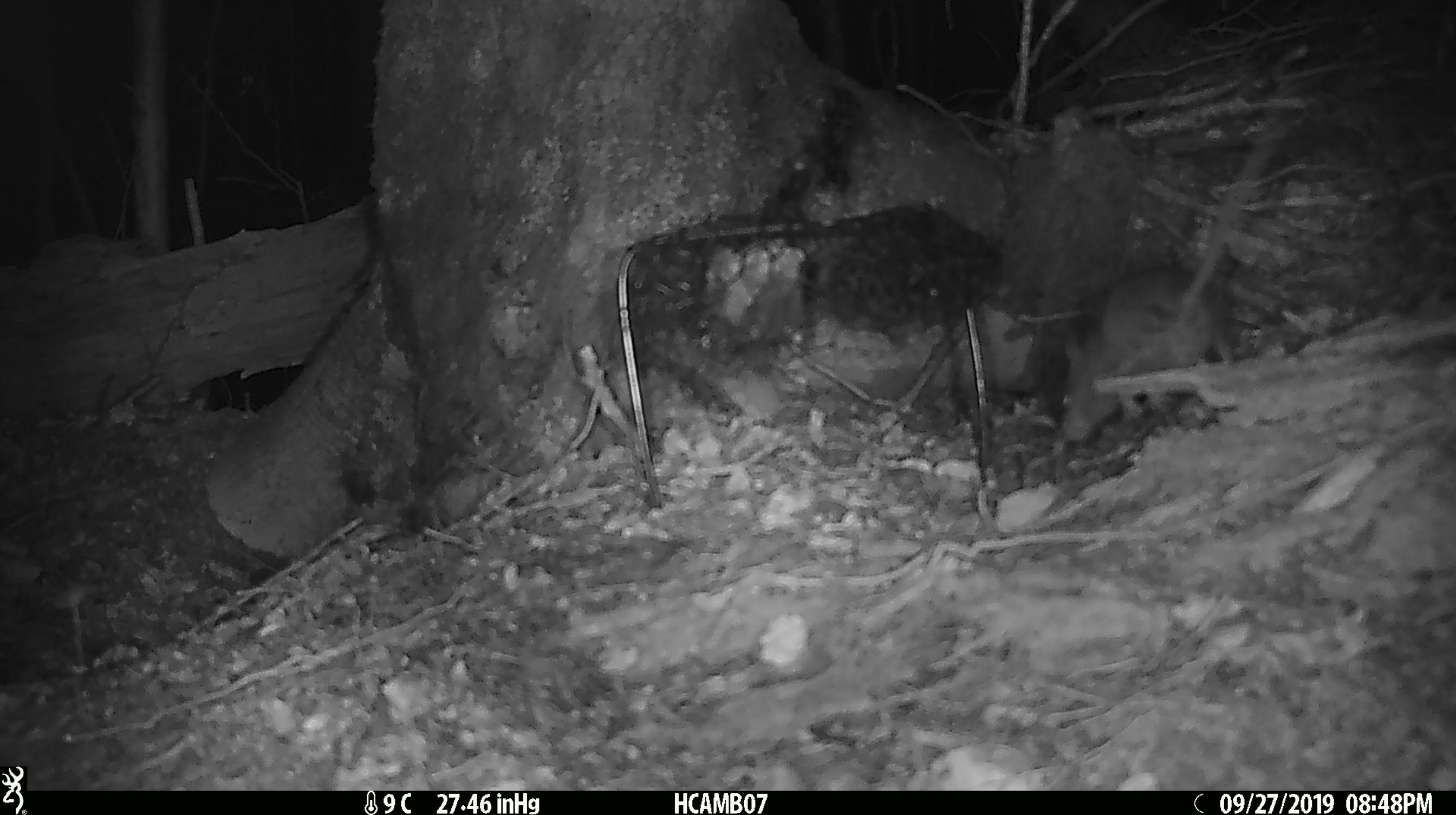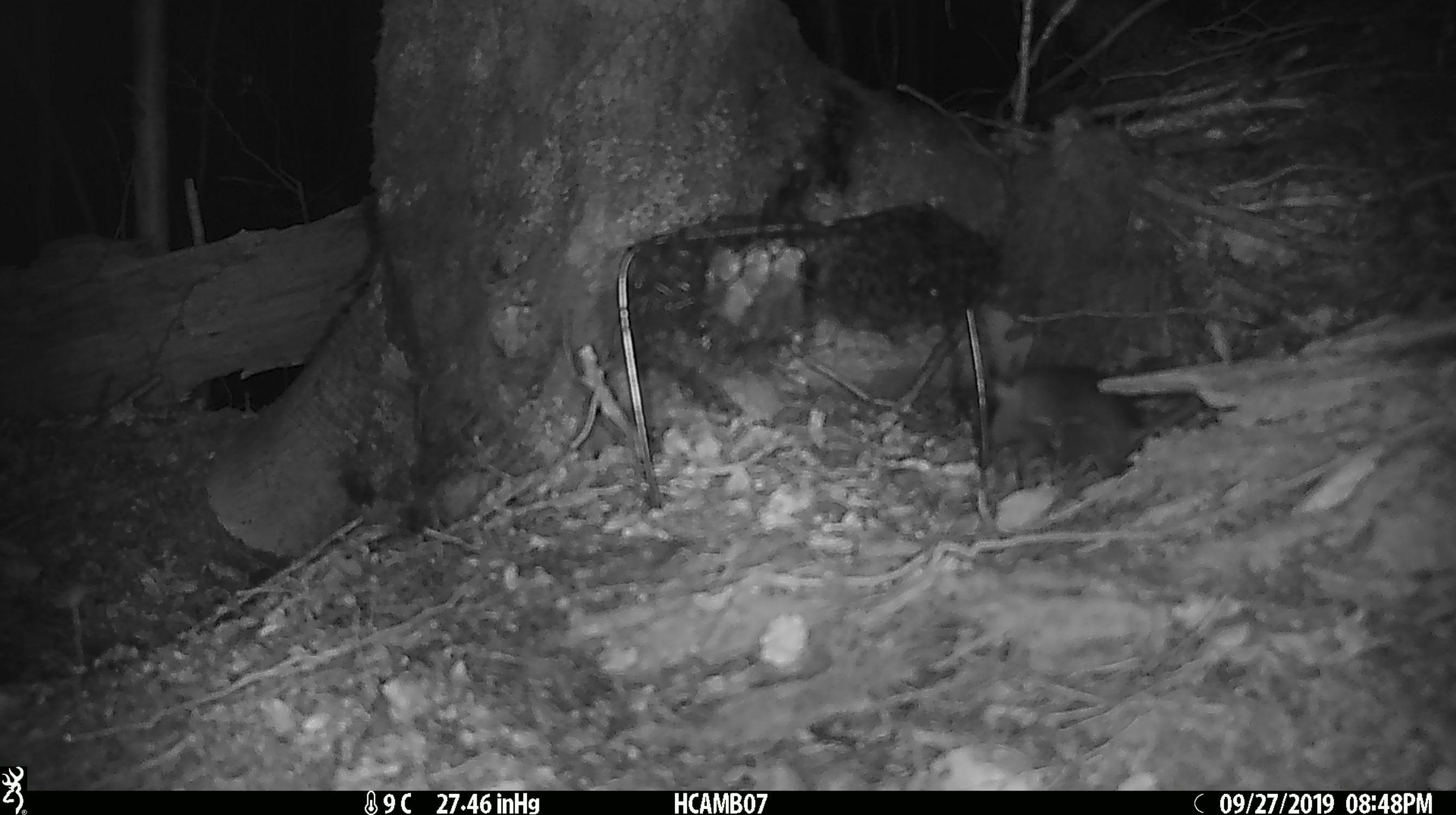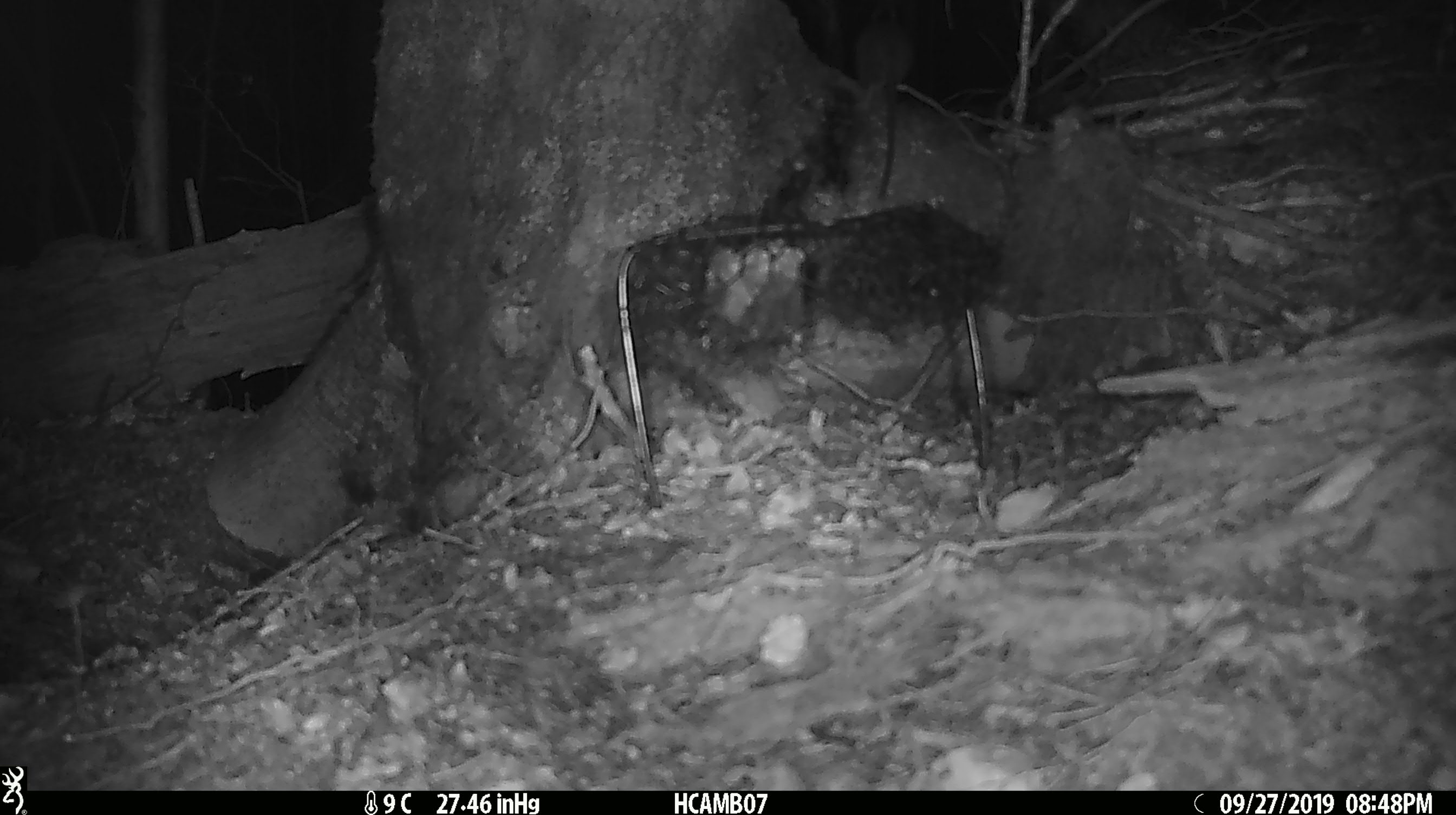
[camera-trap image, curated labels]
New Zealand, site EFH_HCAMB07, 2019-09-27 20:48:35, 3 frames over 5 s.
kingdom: Animalia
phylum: Chordata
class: Mammalia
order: Rodentia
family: Muridae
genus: Rattus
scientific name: Rattus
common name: rat